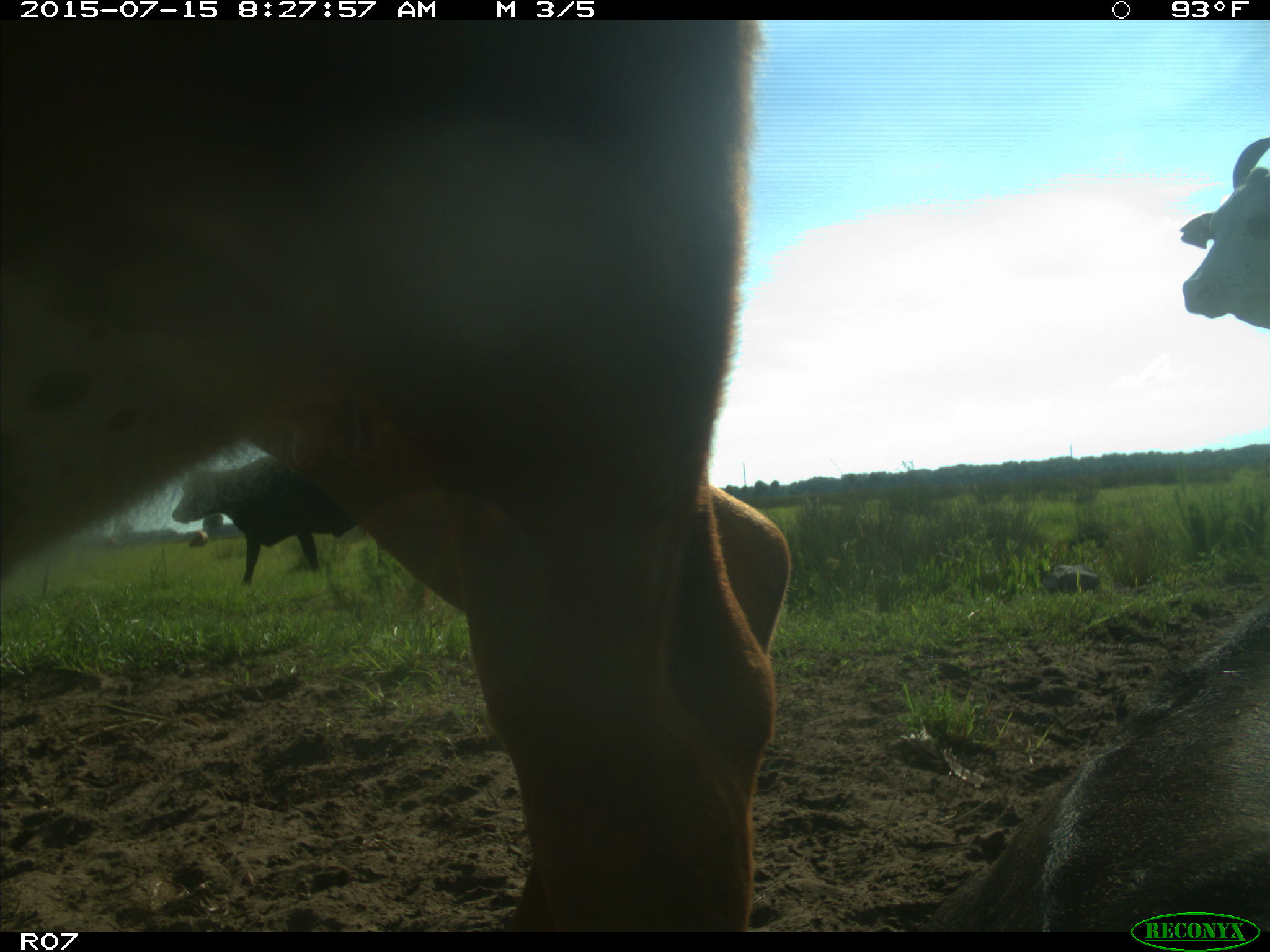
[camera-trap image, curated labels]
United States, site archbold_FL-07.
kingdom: Animalia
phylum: Chordata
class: Mammalia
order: Artiodactyla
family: Bovidae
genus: Bos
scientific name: Bos taurus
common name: domestic cow